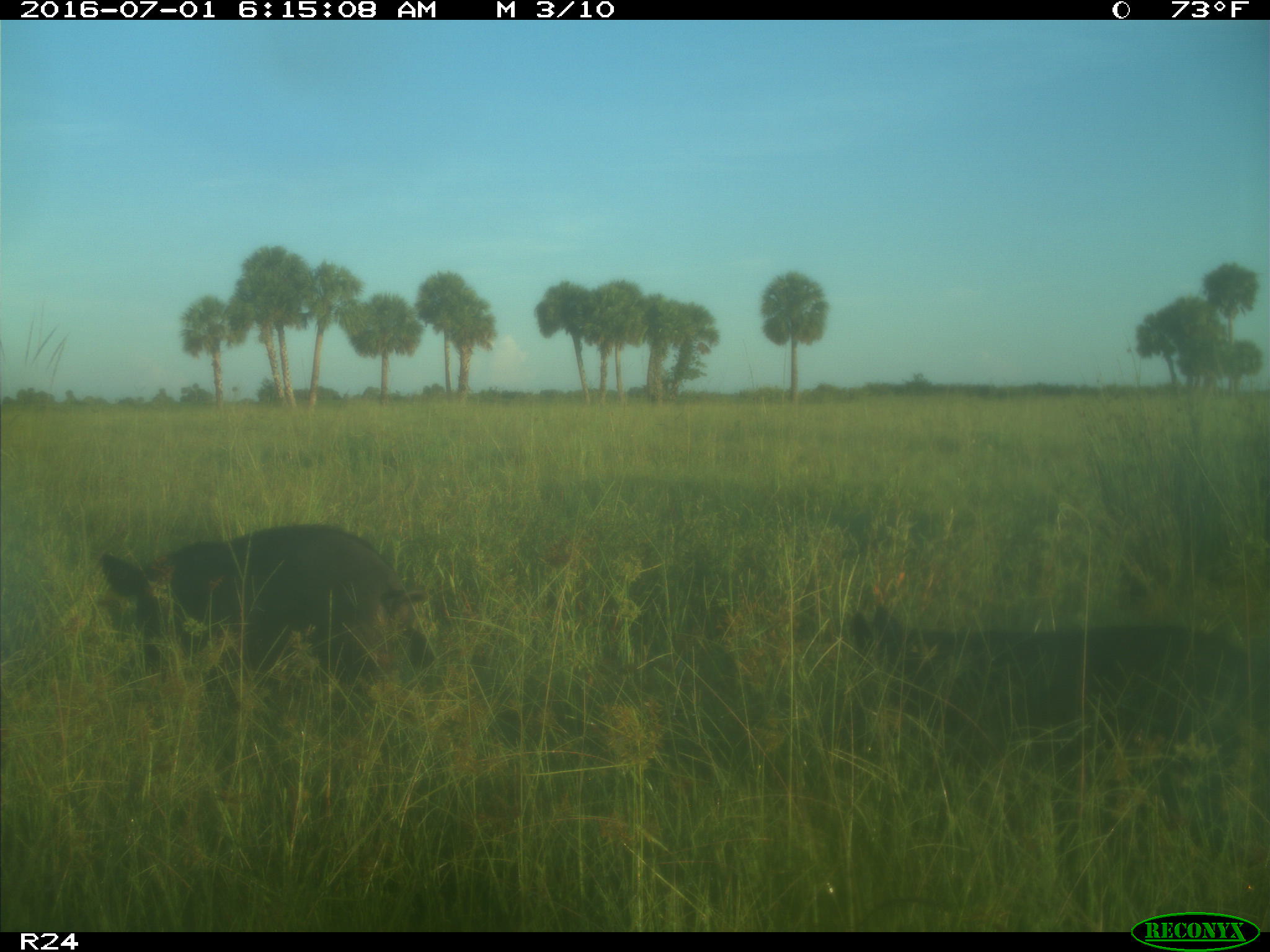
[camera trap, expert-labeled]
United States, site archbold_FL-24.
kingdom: Animalia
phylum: Chordata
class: Mammalia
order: Artiodactyla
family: Suidae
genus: Sus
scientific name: Sus scrofa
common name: wild boar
Sus scrofa (wild boar).